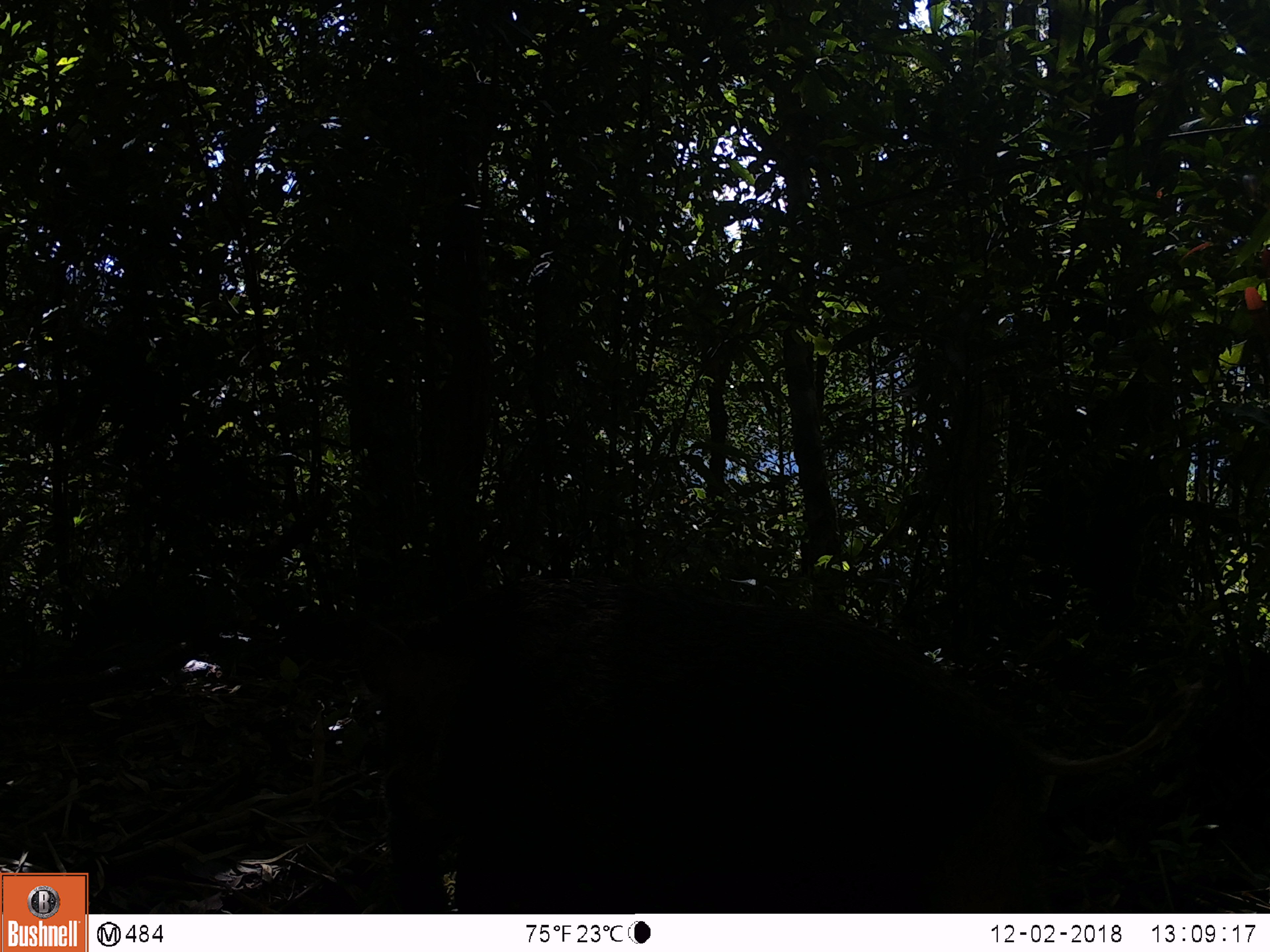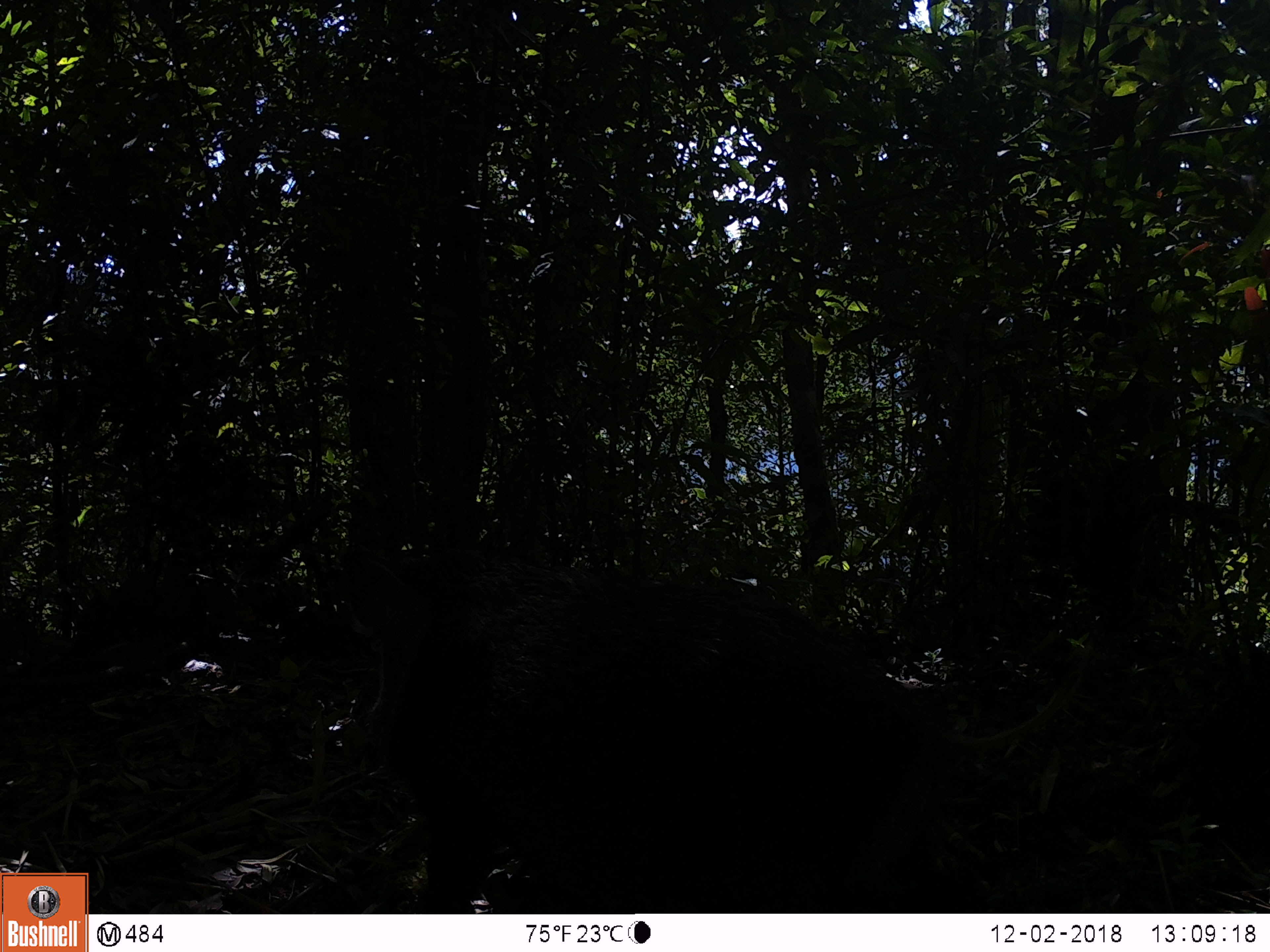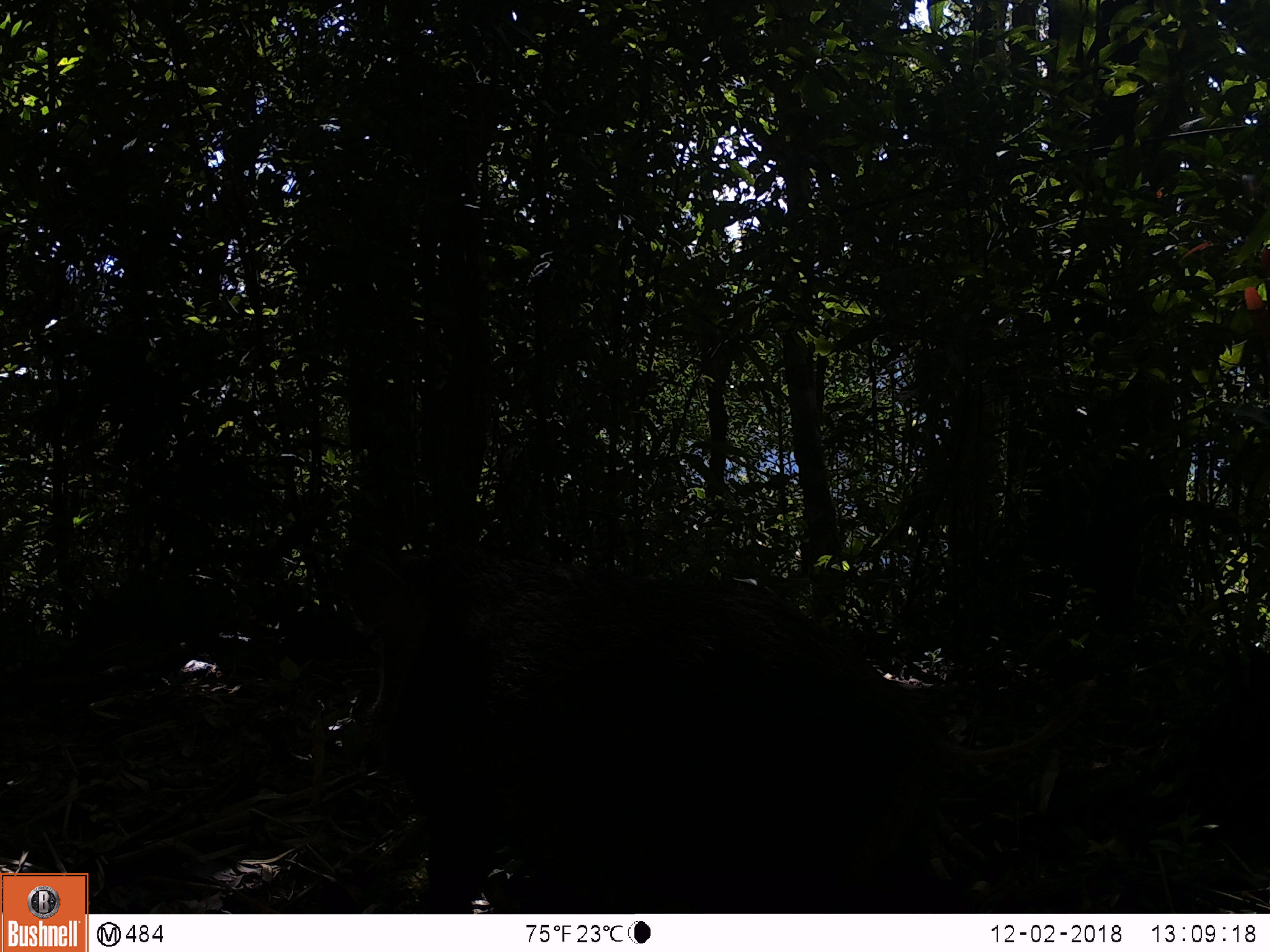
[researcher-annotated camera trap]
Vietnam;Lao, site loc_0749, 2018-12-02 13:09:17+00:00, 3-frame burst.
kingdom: Animalia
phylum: Chordata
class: Mammalia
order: Artiodactyla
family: Suidae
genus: Sus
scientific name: Sus scrofa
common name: eurasian wild pig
Eurasian wild pig (Sus scrofa). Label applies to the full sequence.